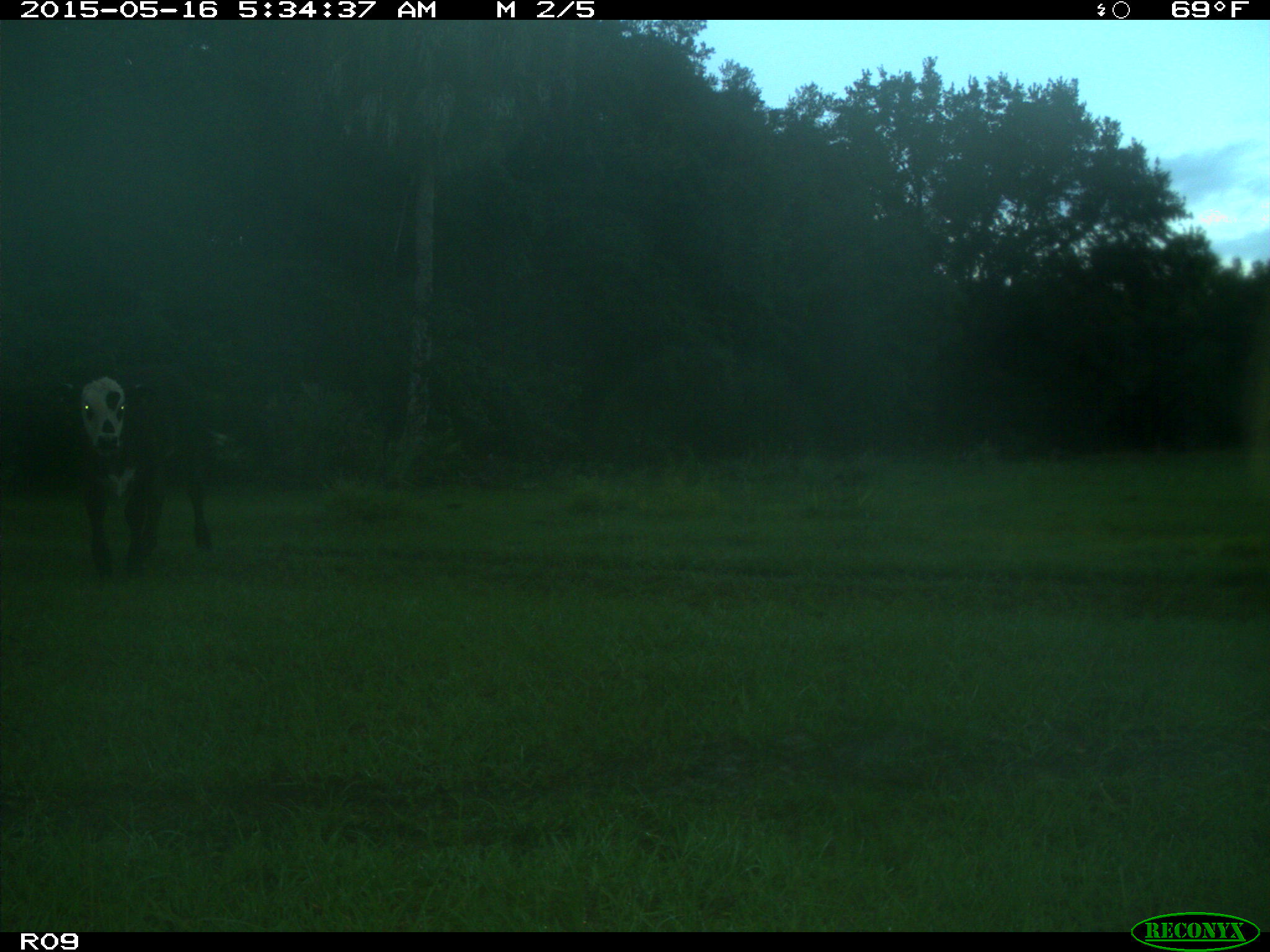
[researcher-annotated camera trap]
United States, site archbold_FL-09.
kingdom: Animalia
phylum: Chordata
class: Mammalia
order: Artiodactyla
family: Bovidae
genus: Bos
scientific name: Bos taurus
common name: domestic cow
Bos taurus (domestic cow).